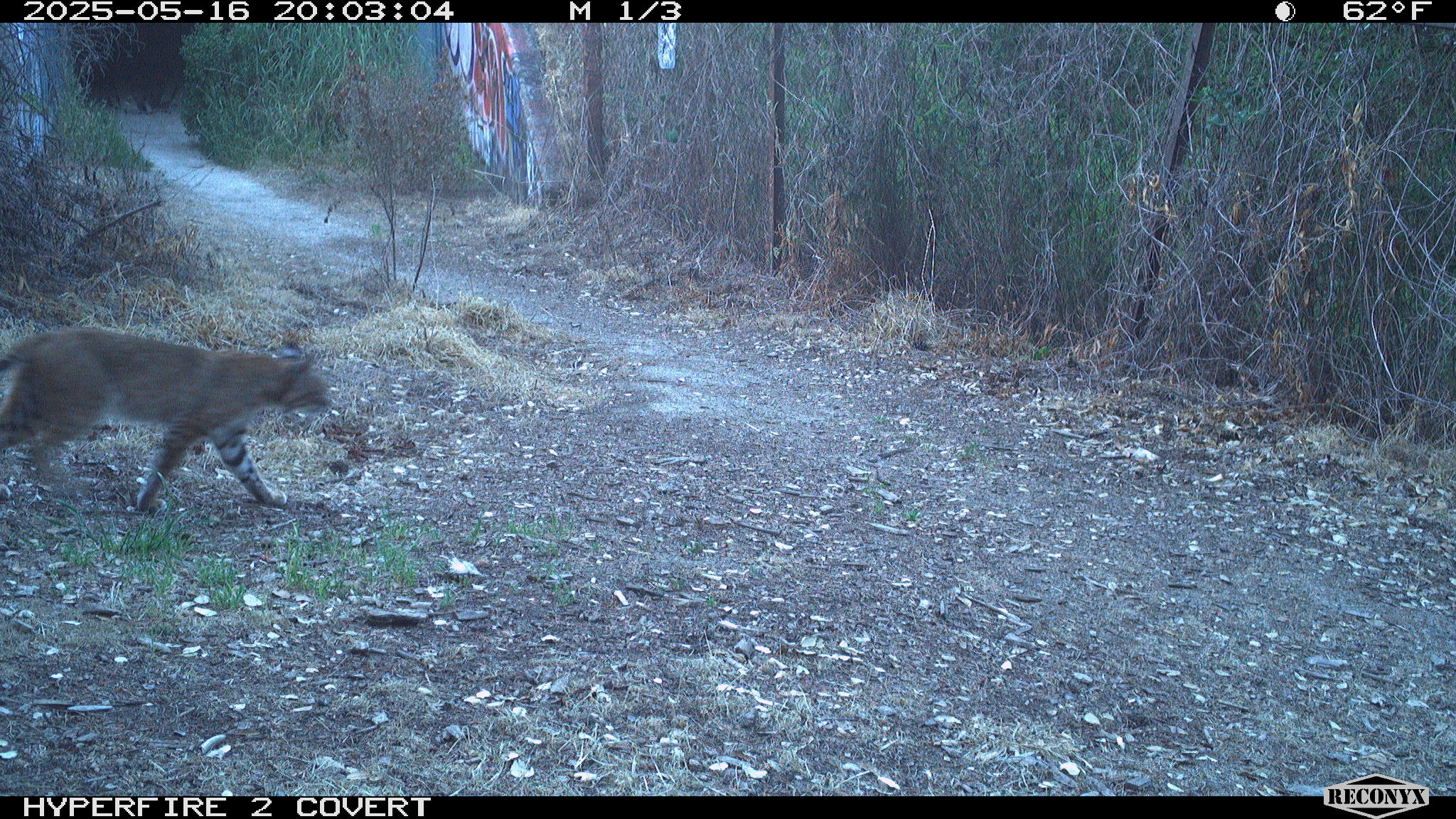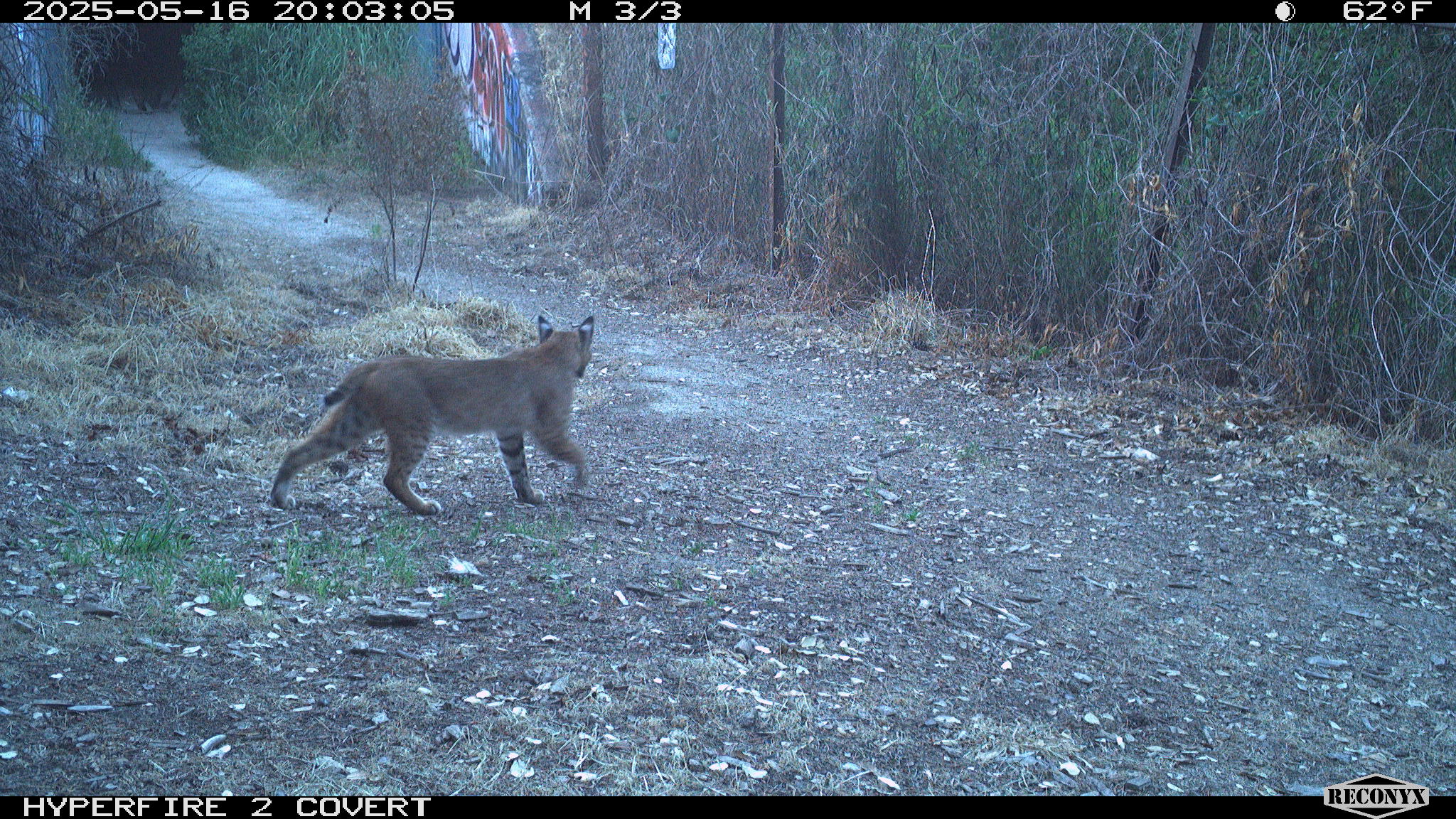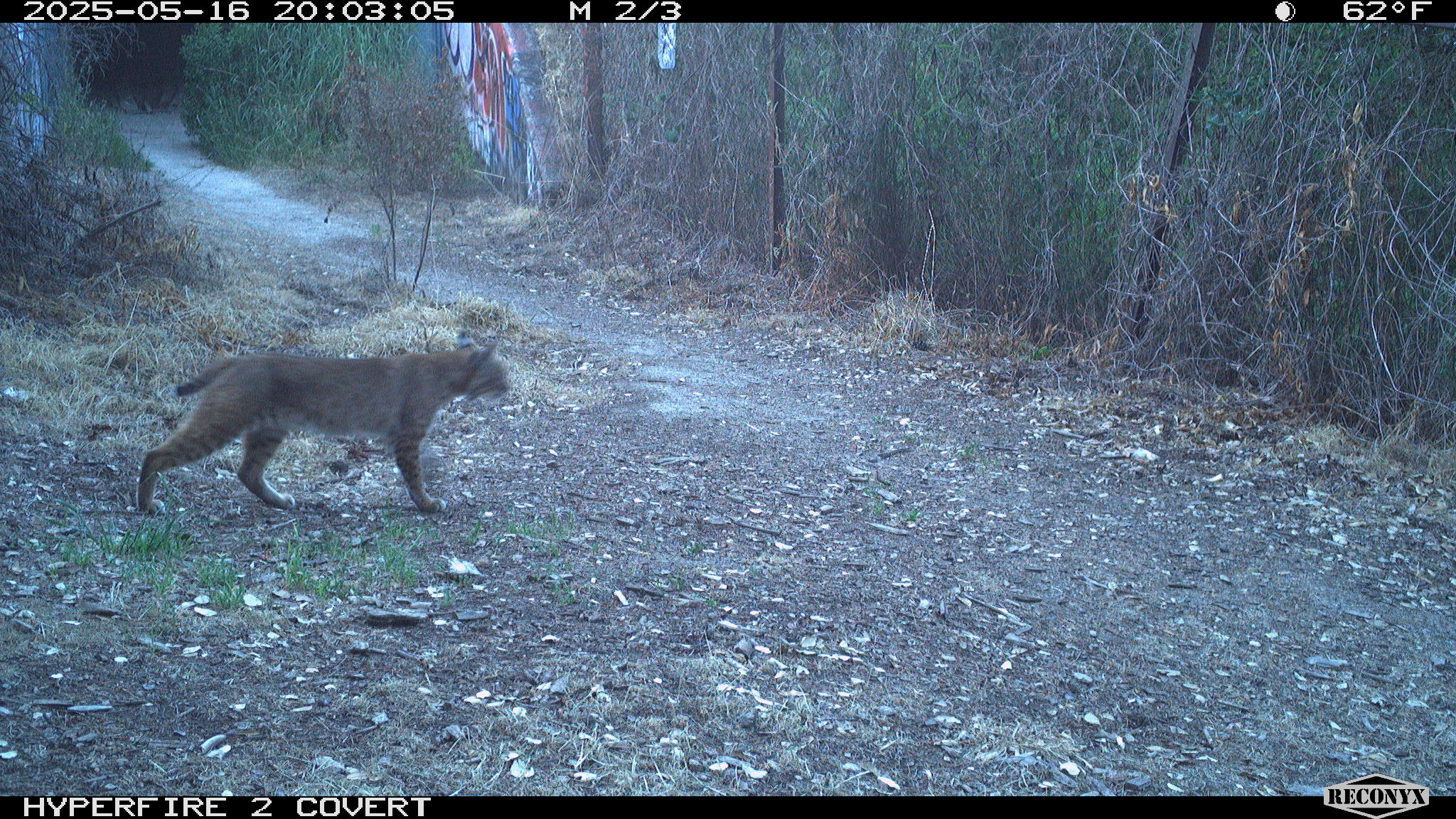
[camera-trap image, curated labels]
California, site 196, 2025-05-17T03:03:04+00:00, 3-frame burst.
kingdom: Animalia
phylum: Chordata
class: Mammalia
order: Carnivora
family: Felidae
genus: Lynx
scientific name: Lynx rufus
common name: bobcat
Bobcat (Lynx rufus).